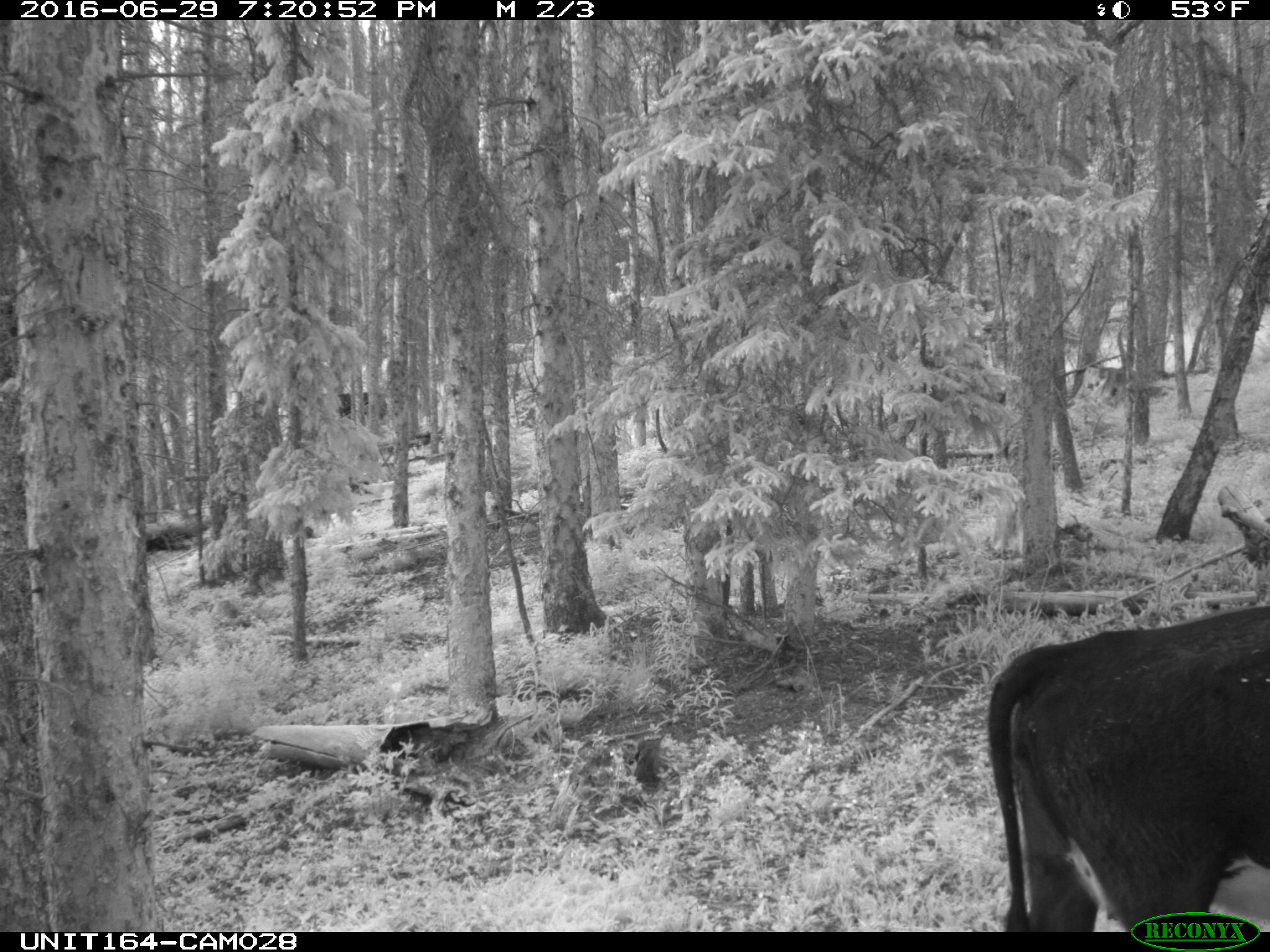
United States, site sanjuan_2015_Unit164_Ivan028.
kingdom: Animalia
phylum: Chordata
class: Mammalia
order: Artiodactyla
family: Bovidae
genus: Bos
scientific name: Bos taurus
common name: domestic cow